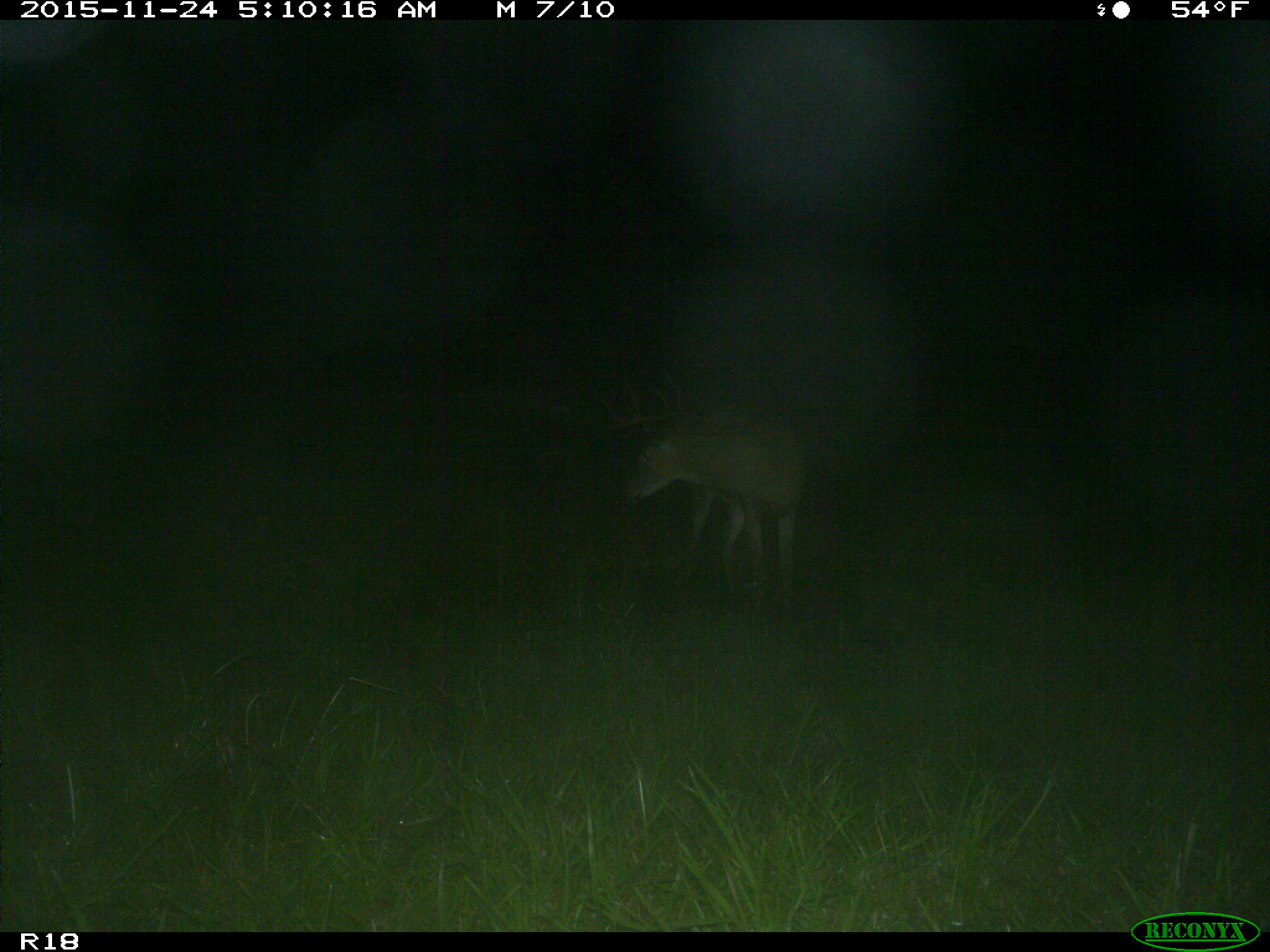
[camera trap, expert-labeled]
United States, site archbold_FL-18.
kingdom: Animalia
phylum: Chordata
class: Mammalia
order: Artiodactyla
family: Cervidae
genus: Odocoileus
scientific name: Odocoileus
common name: deer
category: unidentified deer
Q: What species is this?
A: Unidentified deer (deer) (Odocoileus).